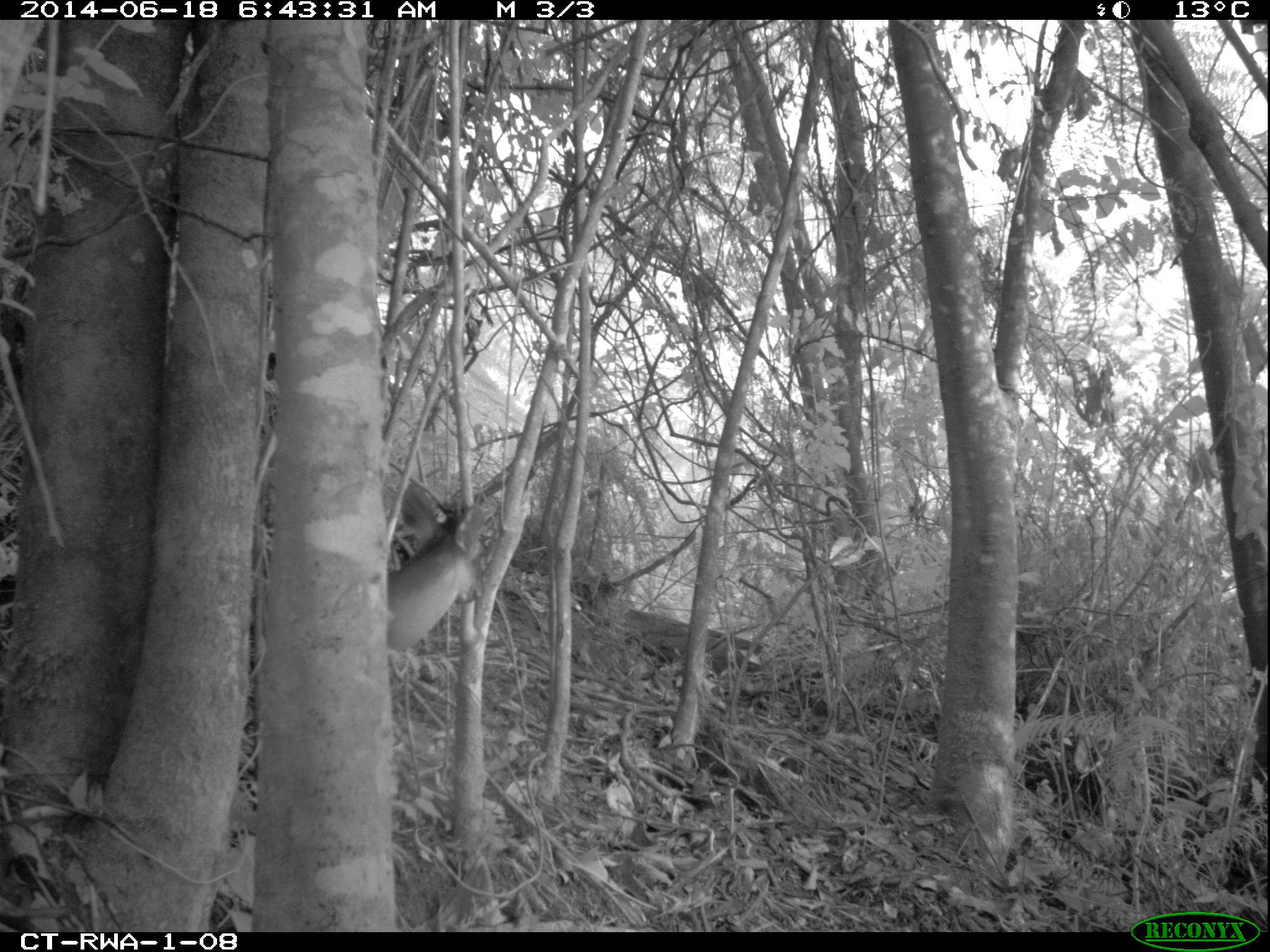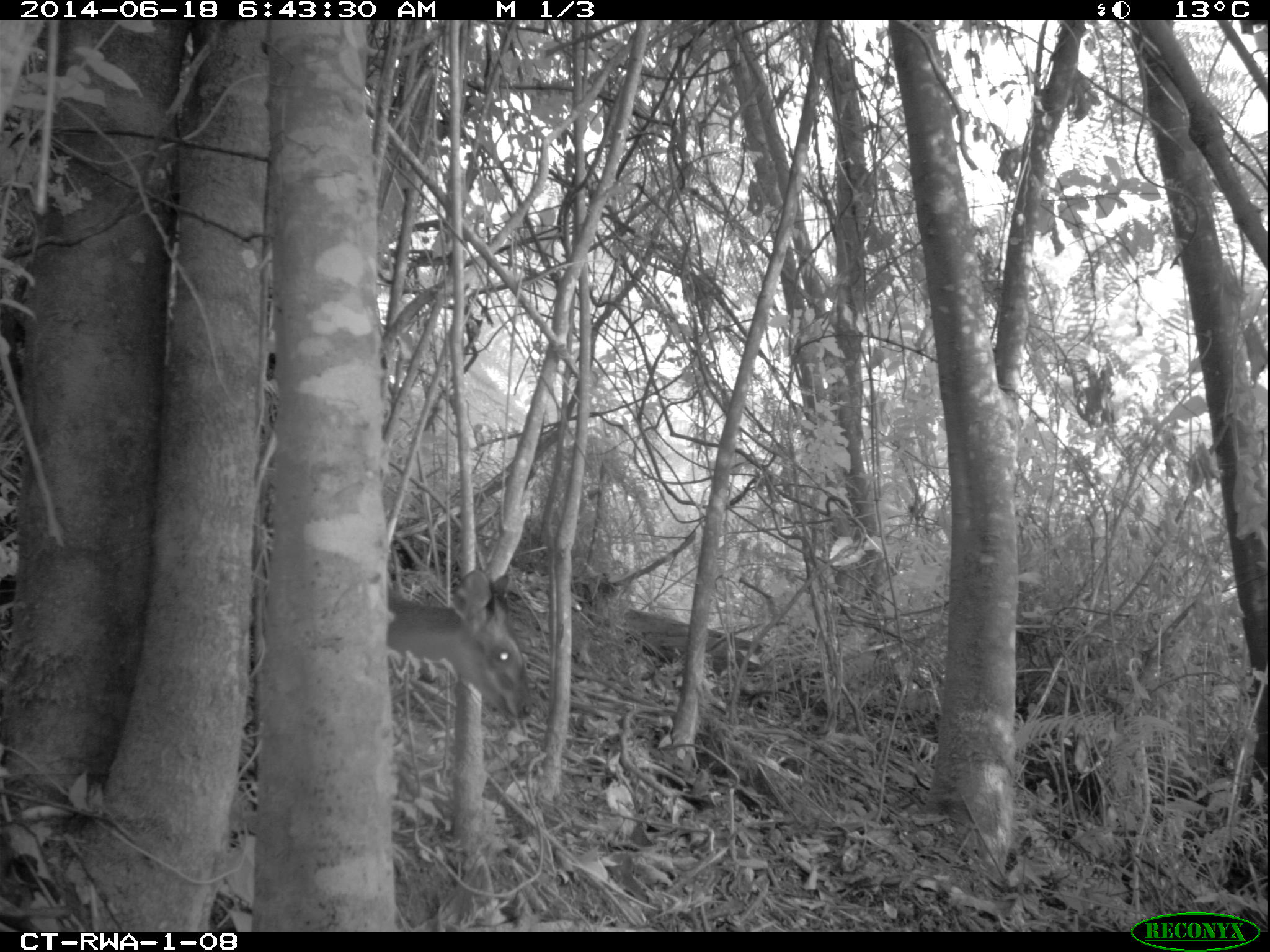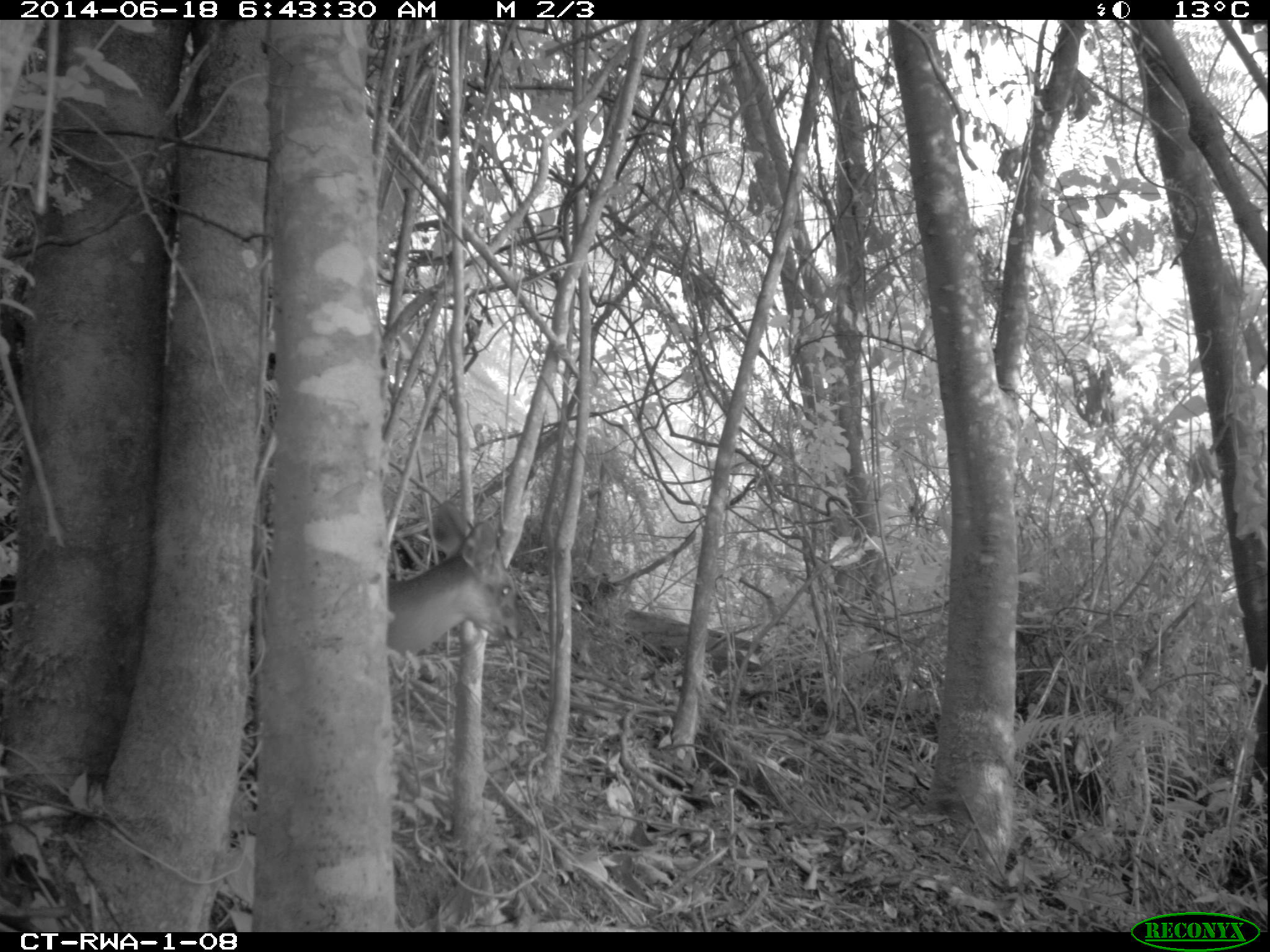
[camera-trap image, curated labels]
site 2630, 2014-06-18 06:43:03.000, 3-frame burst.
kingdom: Animalia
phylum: Chordata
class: Mammalia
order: Artiodactyla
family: Bovidae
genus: Cephalophus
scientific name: Cephalophus nigrifrons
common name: black-fronted duiker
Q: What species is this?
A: Cephalophus nigrifrons (black-fronted duiker).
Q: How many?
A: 1.